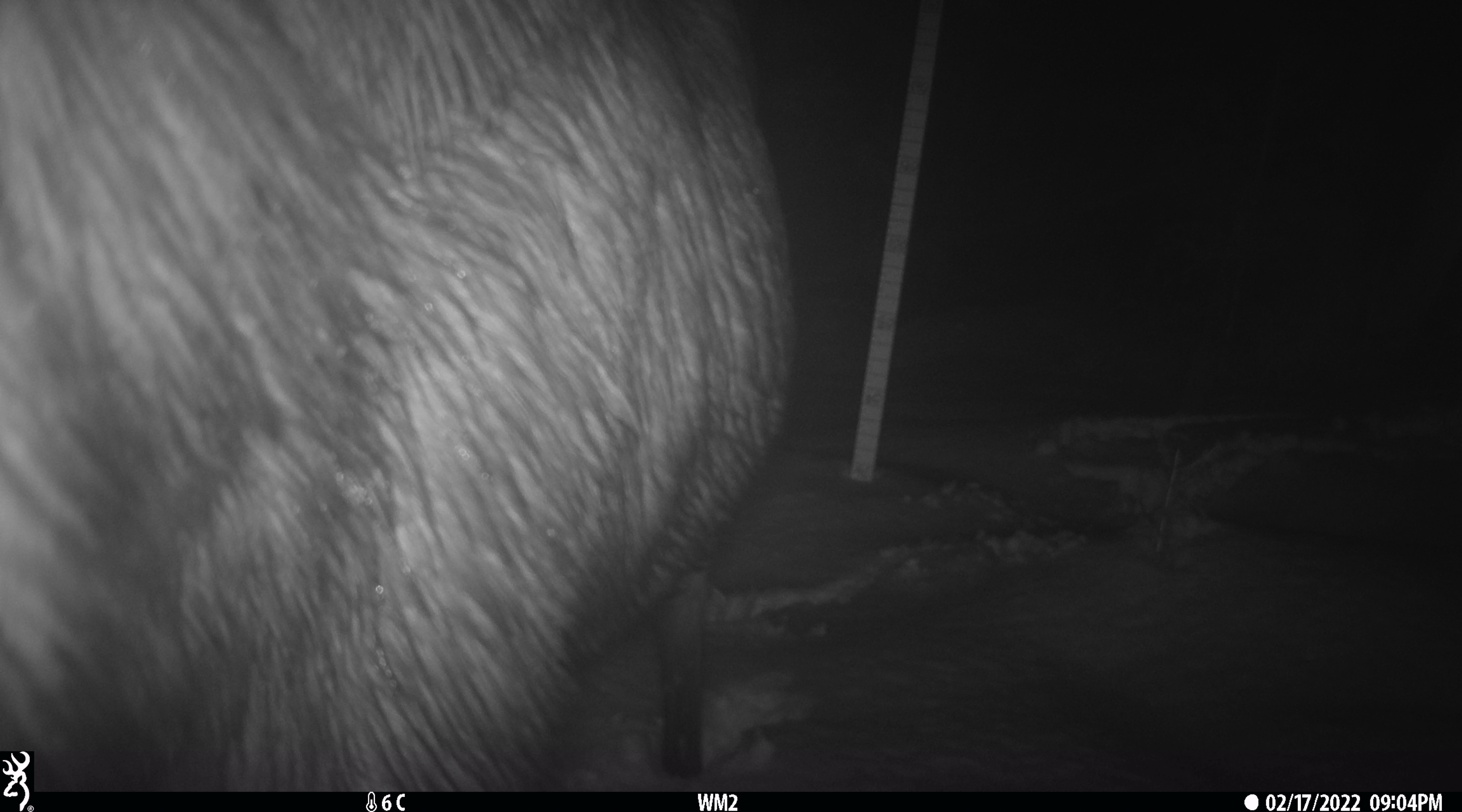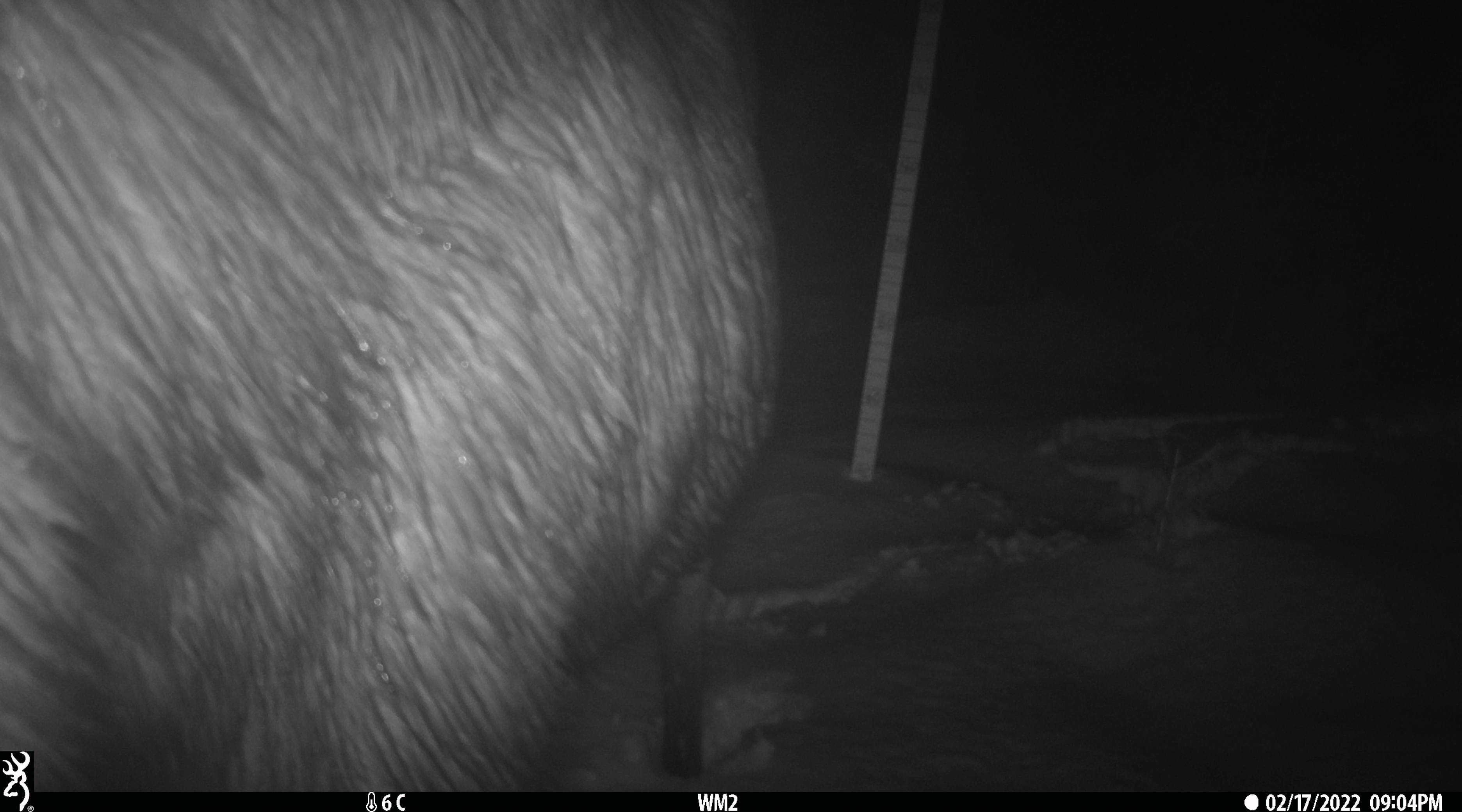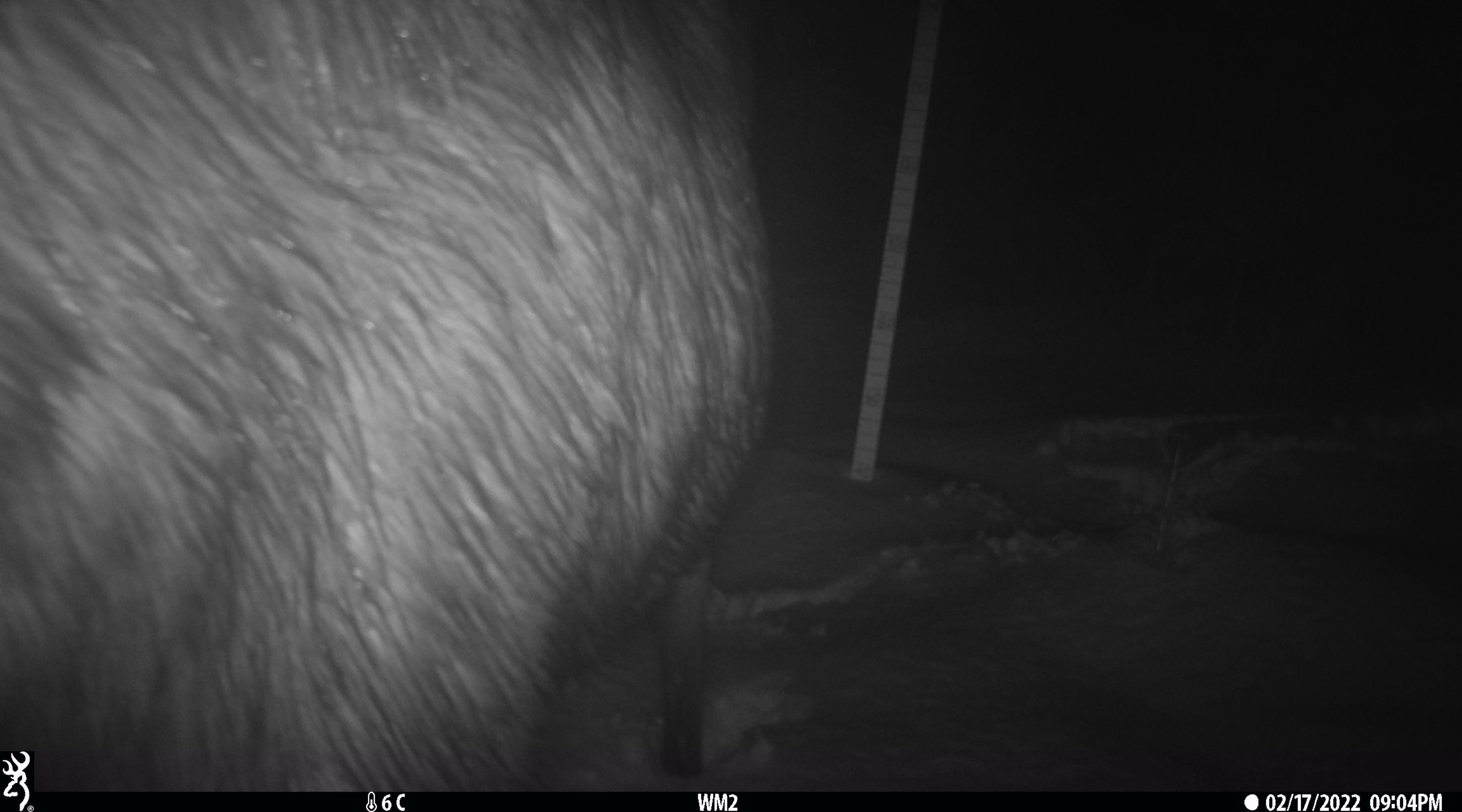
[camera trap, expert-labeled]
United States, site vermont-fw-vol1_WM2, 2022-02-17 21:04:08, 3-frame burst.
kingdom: Animalia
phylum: Chordata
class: Mammalia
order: Artiodactyla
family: Cervidae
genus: Alces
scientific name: Alces alces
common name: moose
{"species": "moose (Alces alces)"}